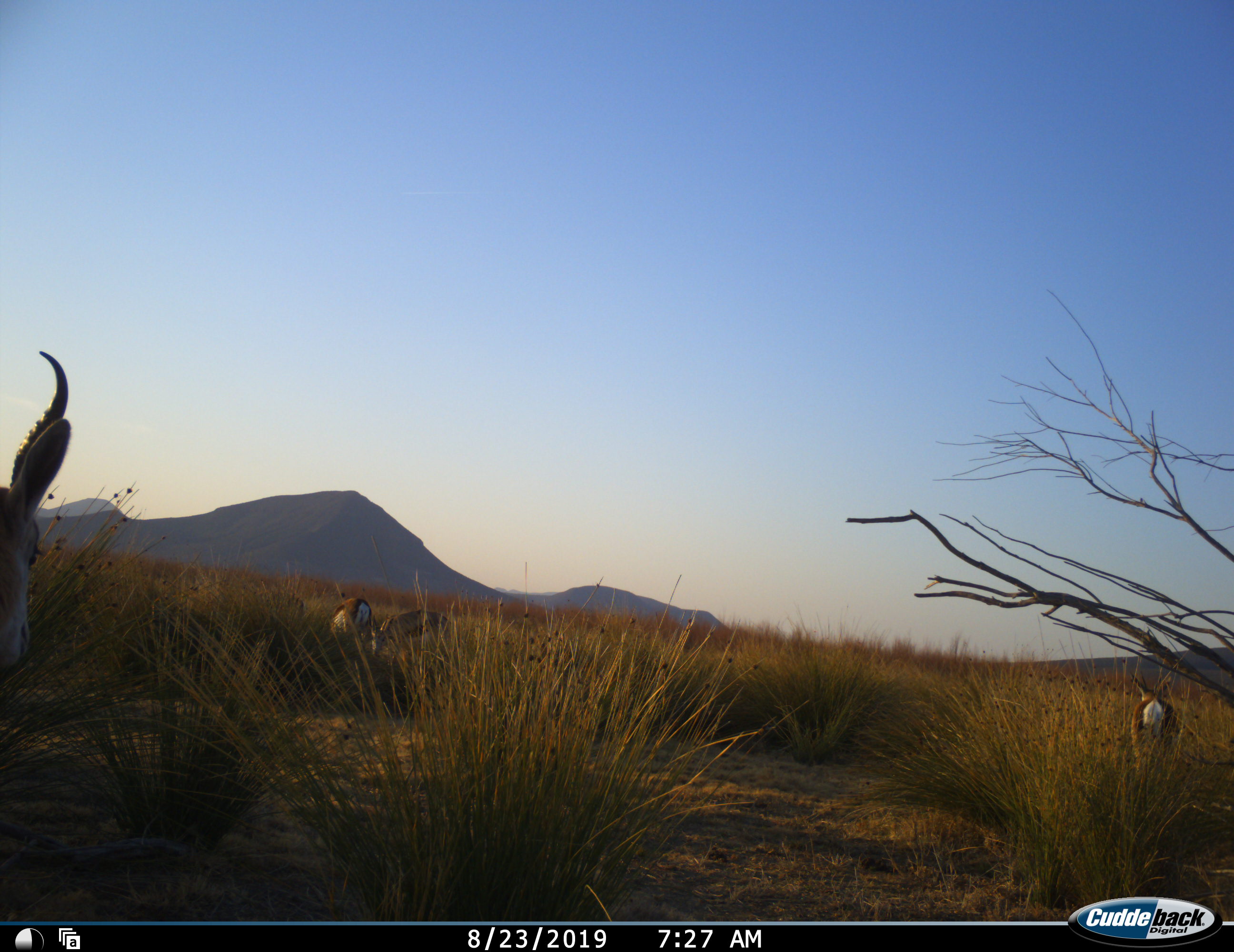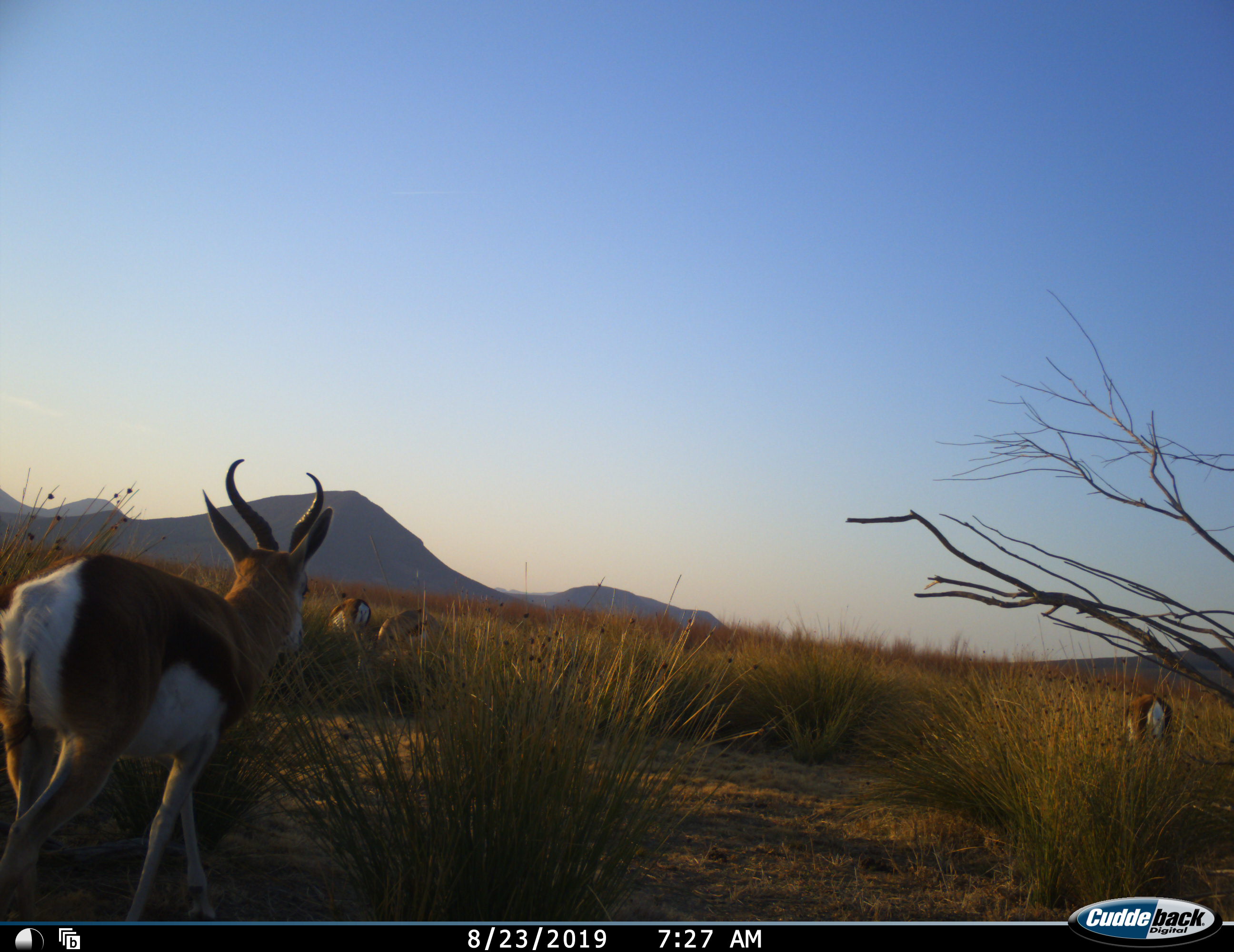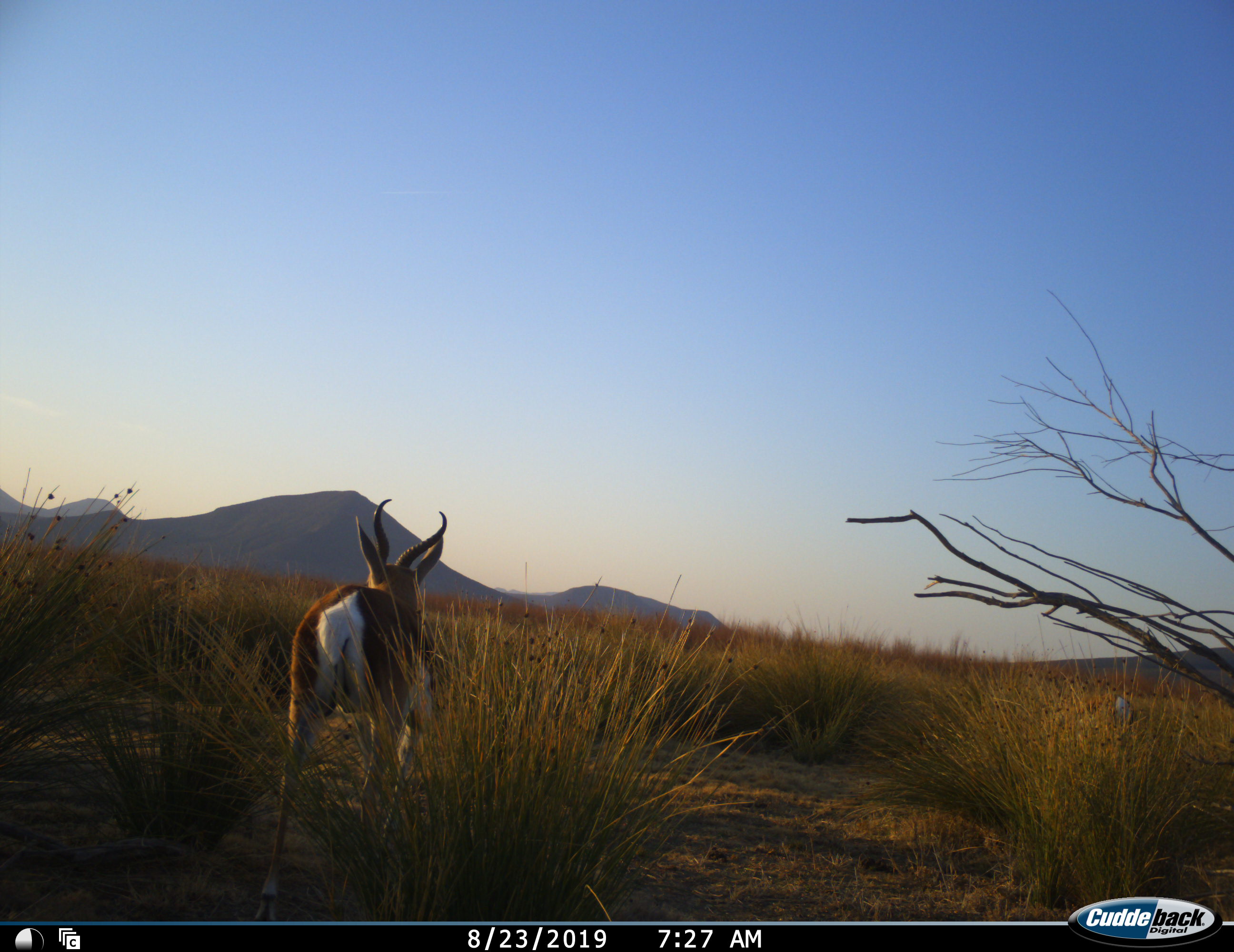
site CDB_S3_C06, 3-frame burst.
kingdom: Animalia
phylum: Chordata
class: Mammalia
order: Artiodactyla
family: Bovidae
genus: Antidorcas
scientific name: Antidorcas marsupialis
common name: springbok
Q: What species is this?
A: Springbok (Antidorcas marsupialis).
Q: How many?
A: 4.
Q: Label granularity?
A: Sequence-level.